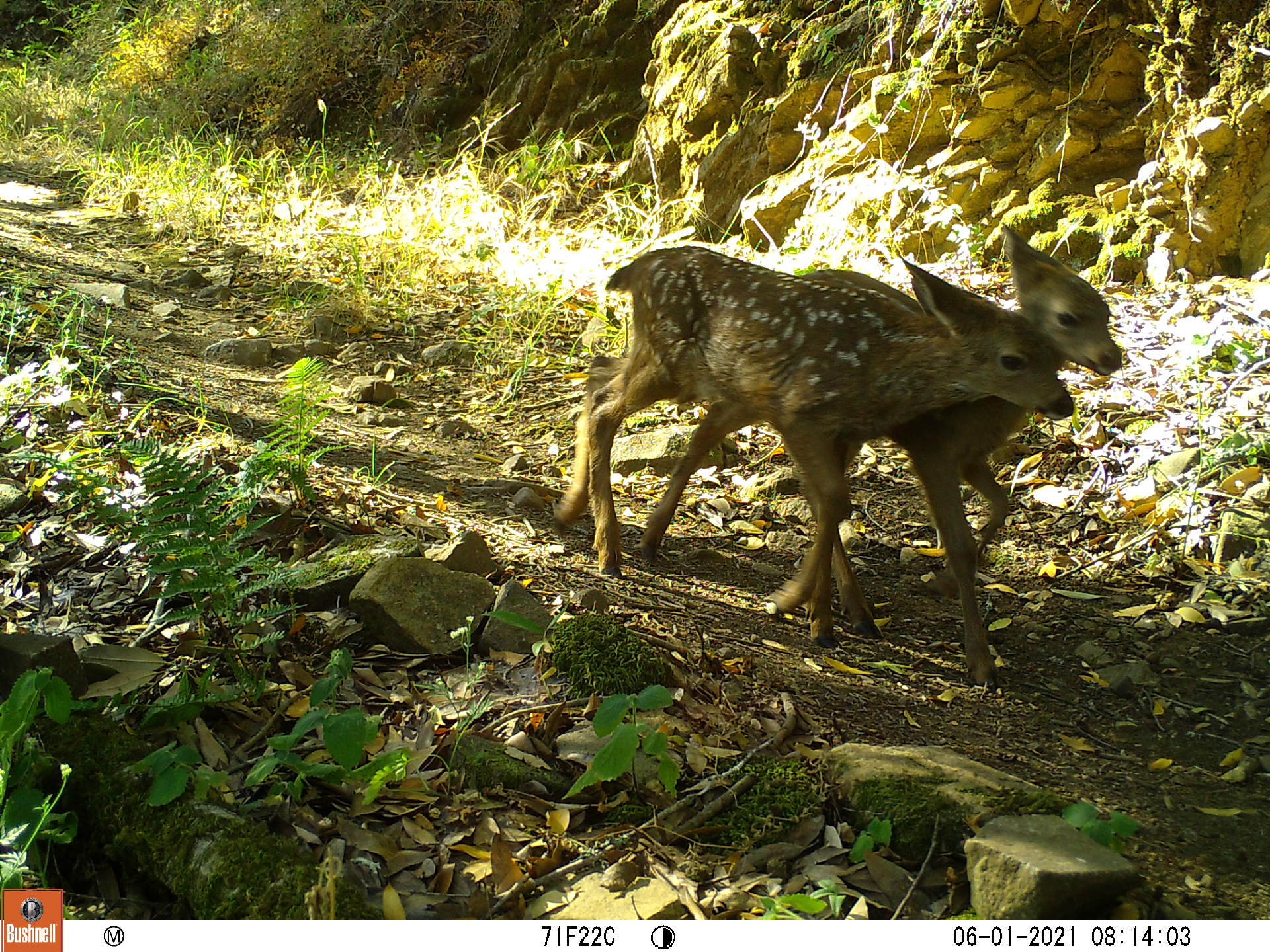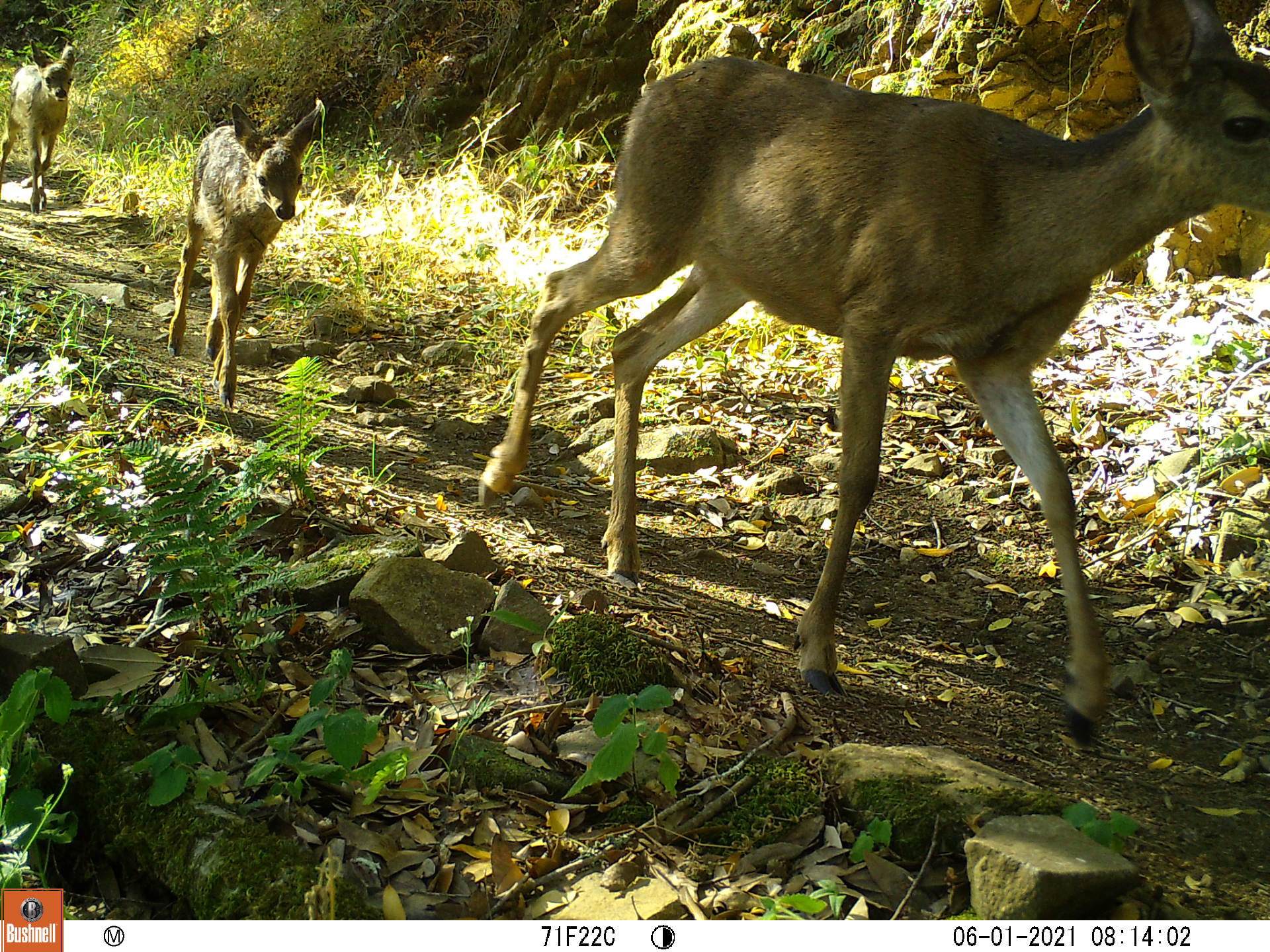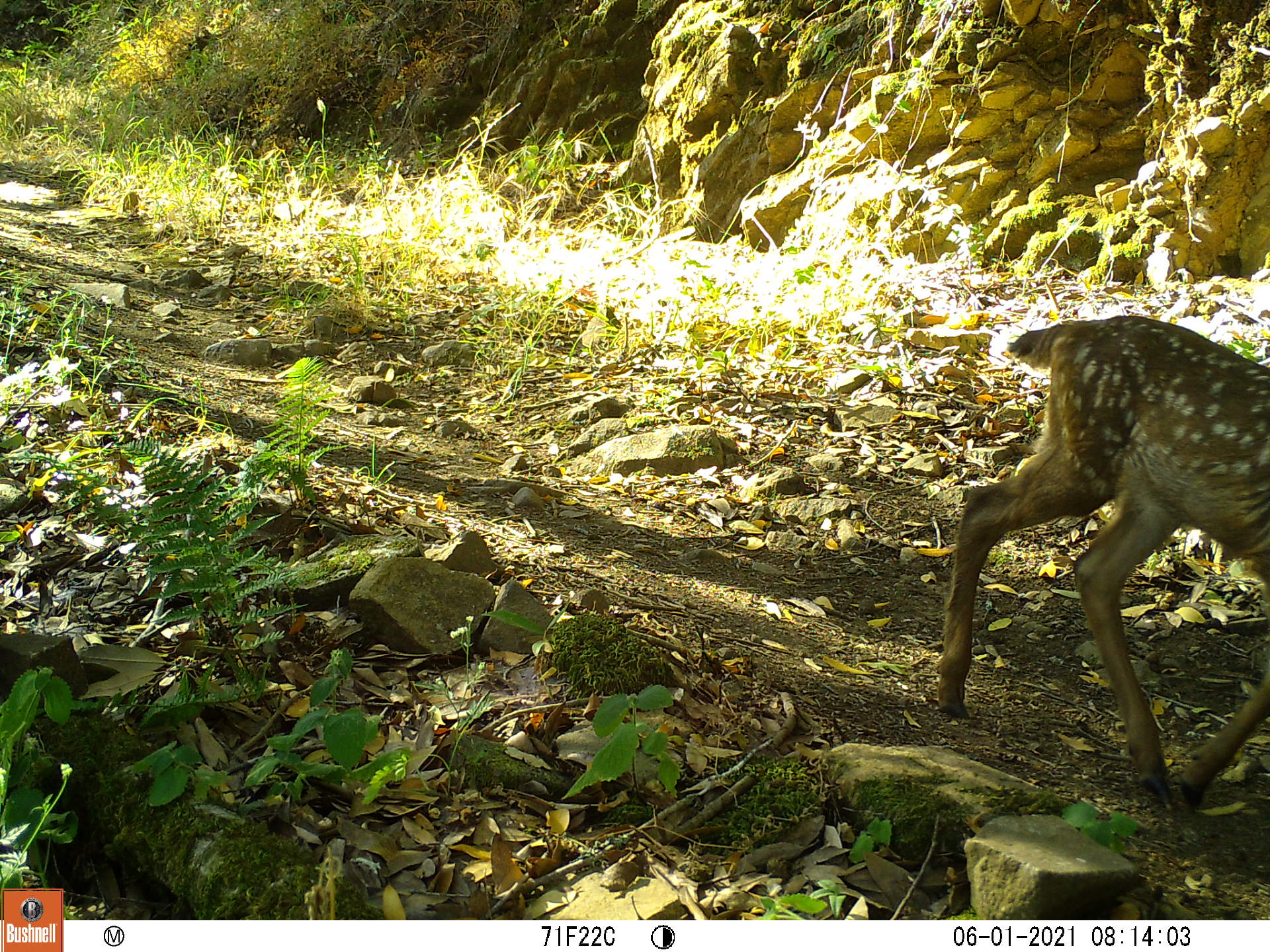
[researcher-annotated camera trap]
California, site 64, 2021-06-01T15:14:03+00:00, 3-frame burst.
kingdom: Animalia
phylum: Chordata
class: Mammalia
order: Artiodactyla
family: Cervidae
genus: Odocoileus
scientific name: Odocoileus hemionus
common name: mule deer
Mule deer (Odocoileus hemionus).